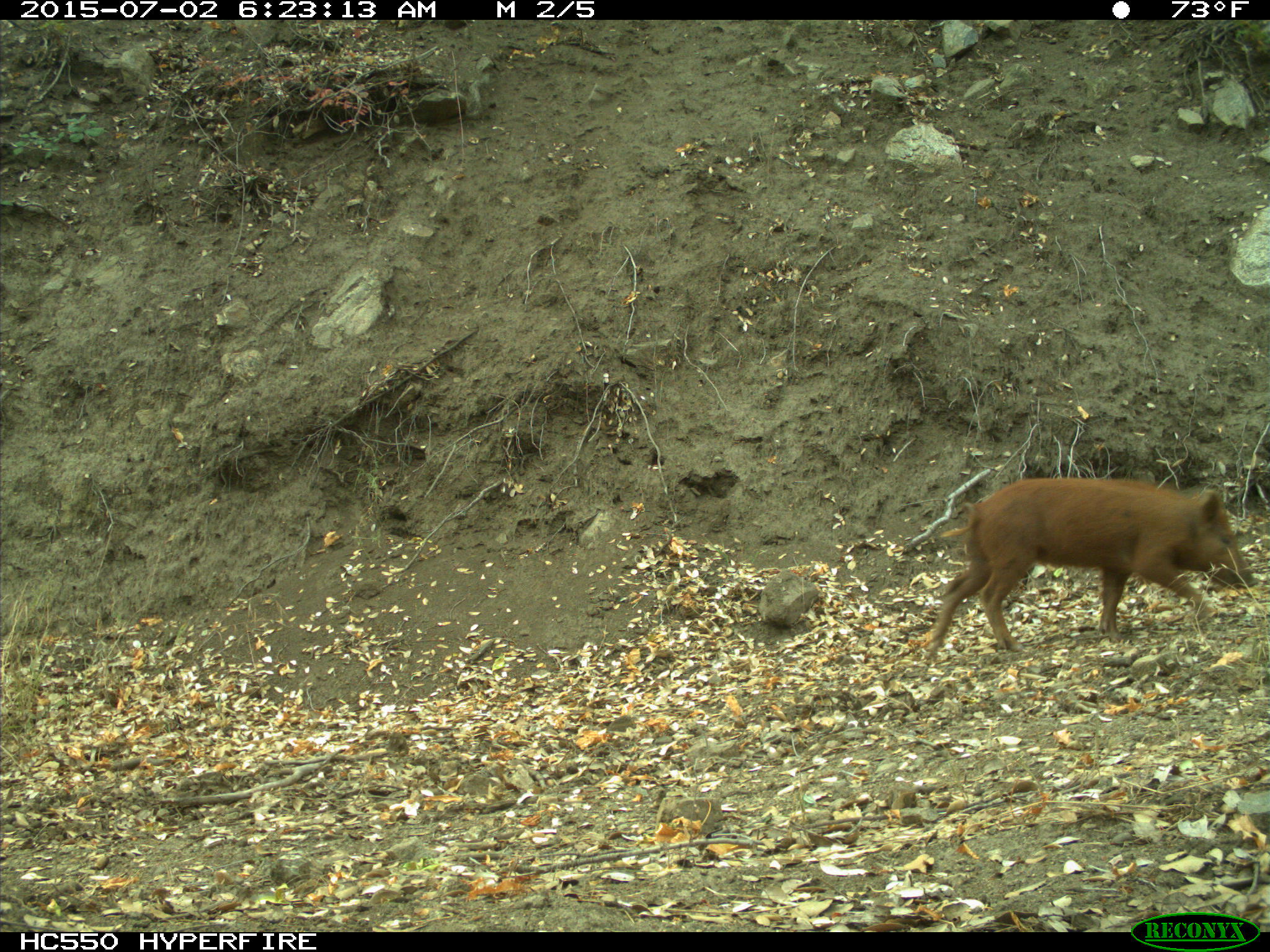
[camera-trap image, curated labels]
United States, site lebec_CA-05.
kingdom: Animalia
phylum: Chordata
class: Mammalia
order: Artiodactyla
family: Suidae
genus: Sus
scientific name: Sus scrofa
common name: wild boar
Sus scrofa (wild boar).